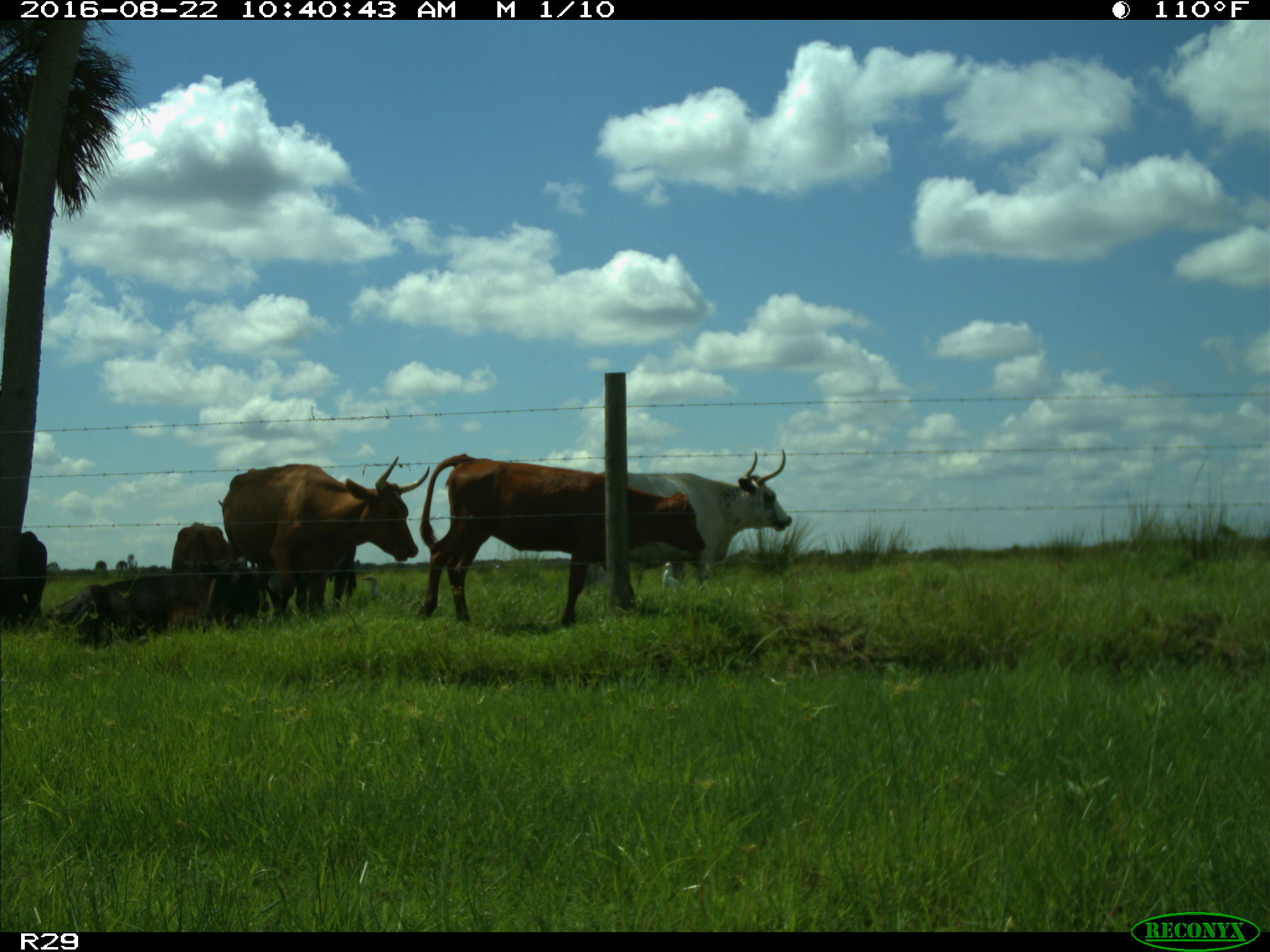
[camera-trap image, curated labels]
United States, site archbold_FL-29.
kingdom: Animalia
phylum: Chordata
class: Mammalia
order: Artiodactyla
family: Bovidae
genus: Bos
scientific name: Bos taurus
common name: domestic cow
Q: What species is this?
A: Bos taurus (domestic cow).